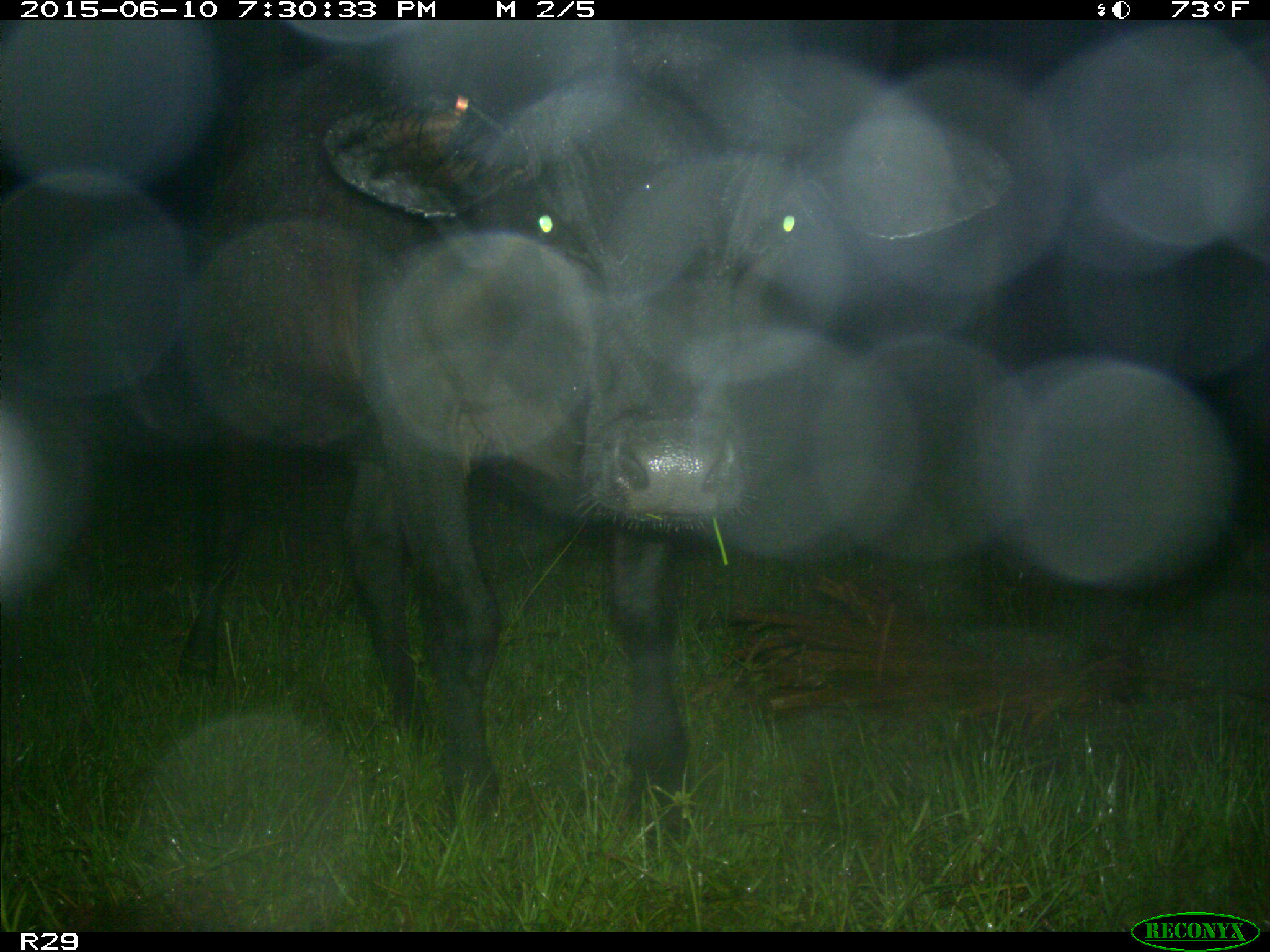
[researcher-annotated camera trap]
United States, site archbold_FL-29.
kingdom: Animalia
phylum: Chordata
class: Mammalia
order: Artiodactyla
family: Bovidae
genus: Bos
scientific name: Bos taurus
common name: domestic cow